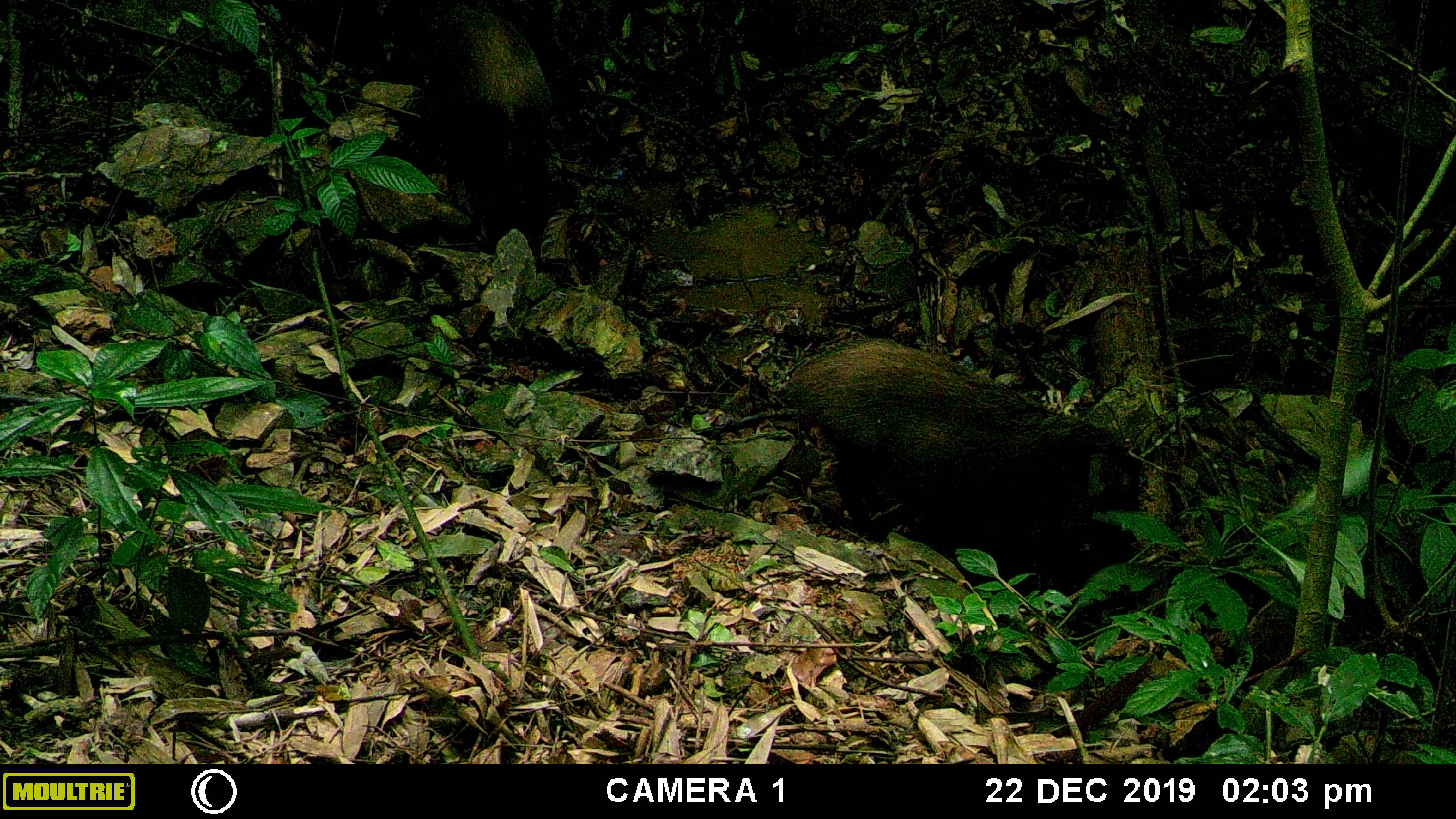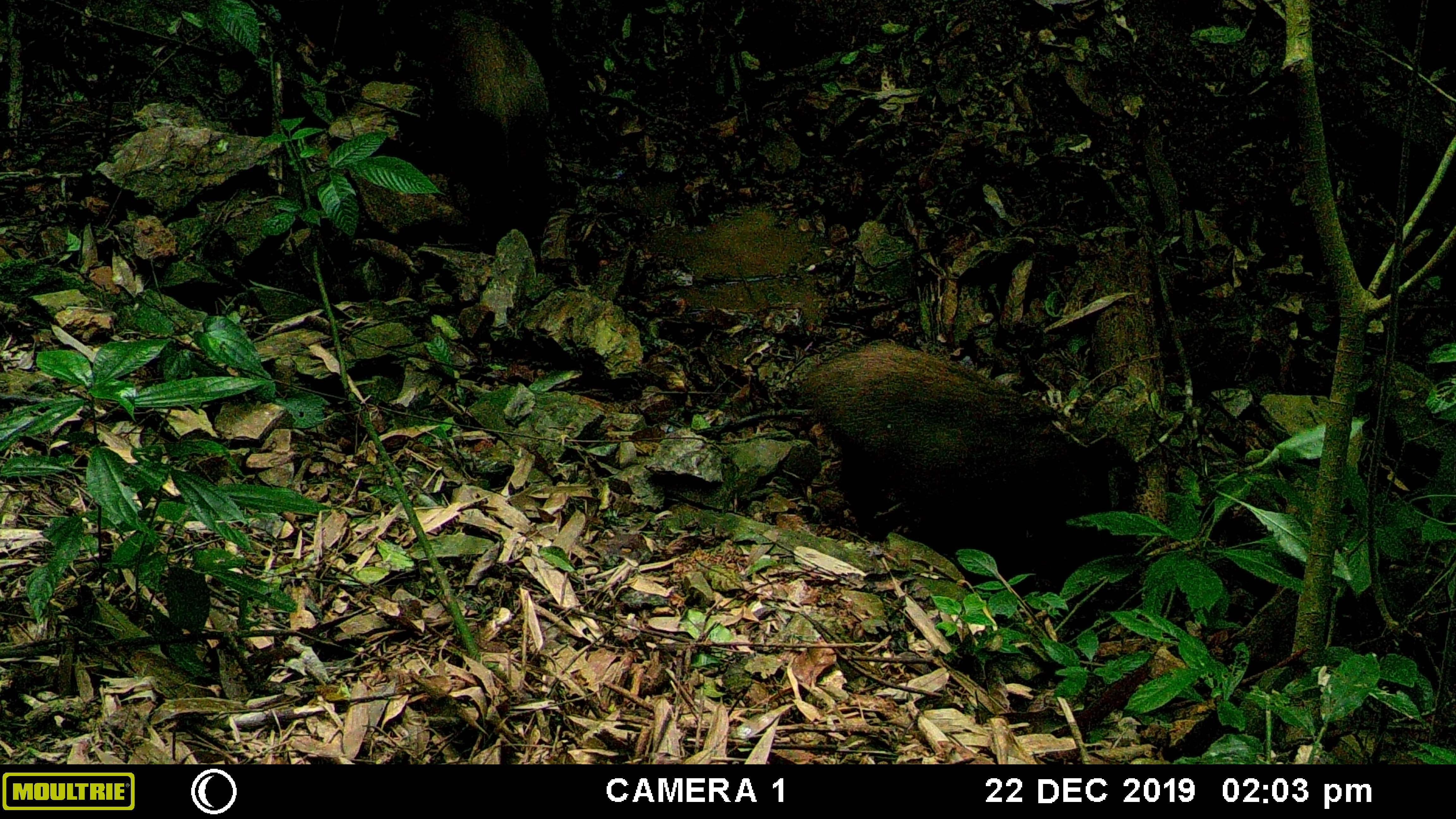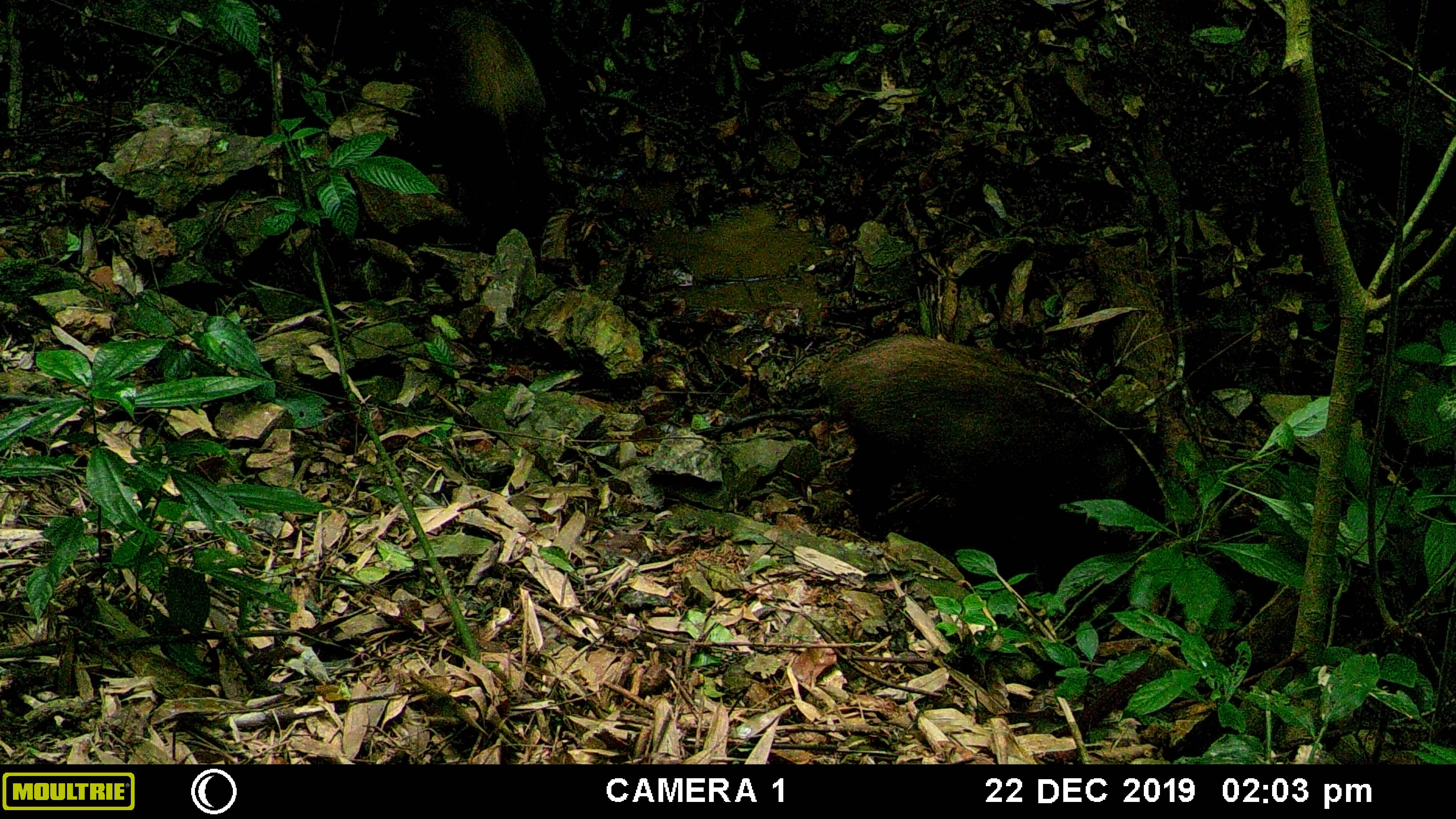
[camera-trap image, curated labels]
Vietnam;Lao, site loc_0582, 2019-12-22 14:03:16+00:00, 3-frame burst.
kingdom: Animalia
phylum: Chordata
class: Mammalia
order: Artiodactyla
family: Suidae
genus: Sus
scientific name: Sus scrofa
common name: eurasian wild pig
Eurasian wild pig (Sus scrofa). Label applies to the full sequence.